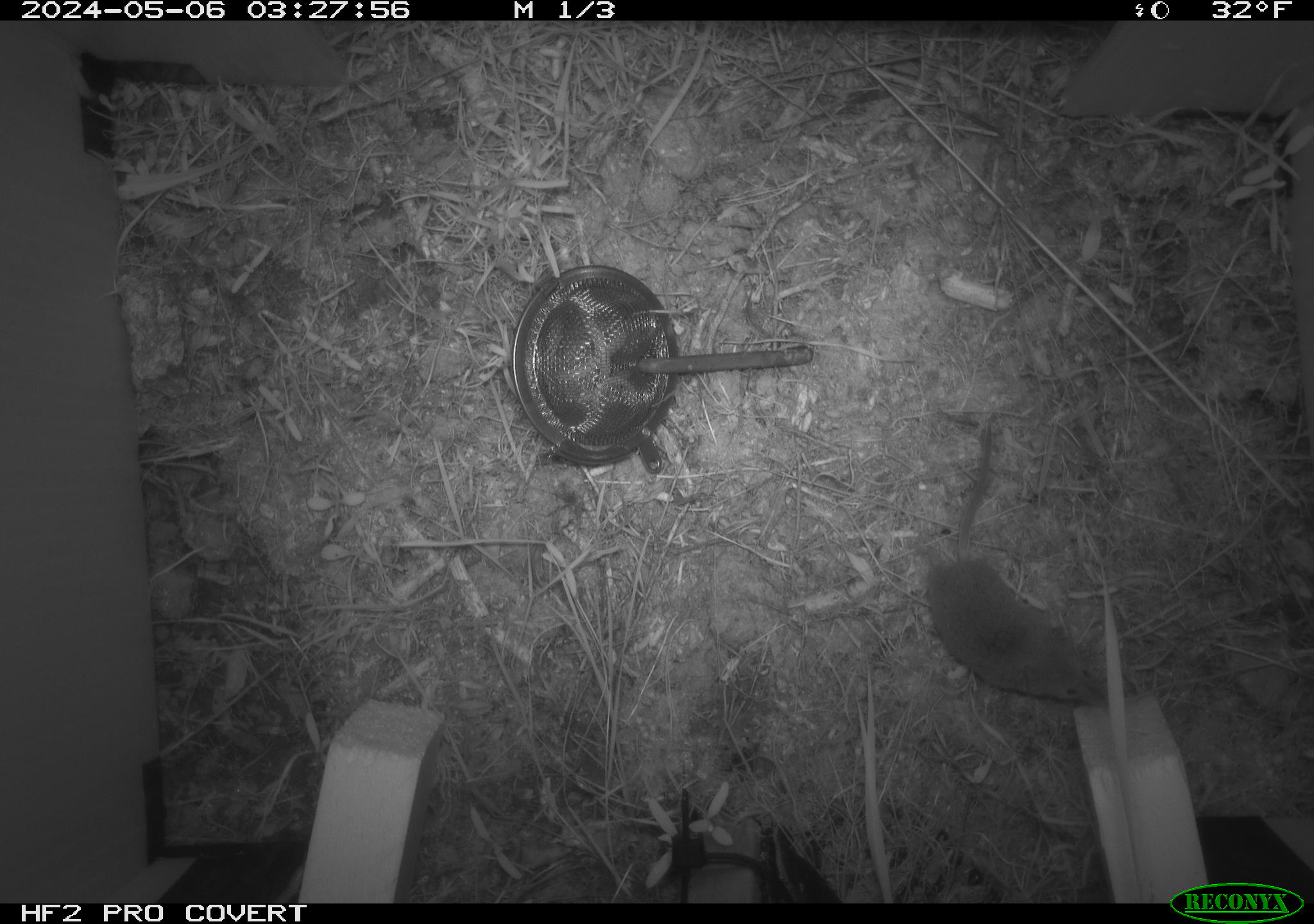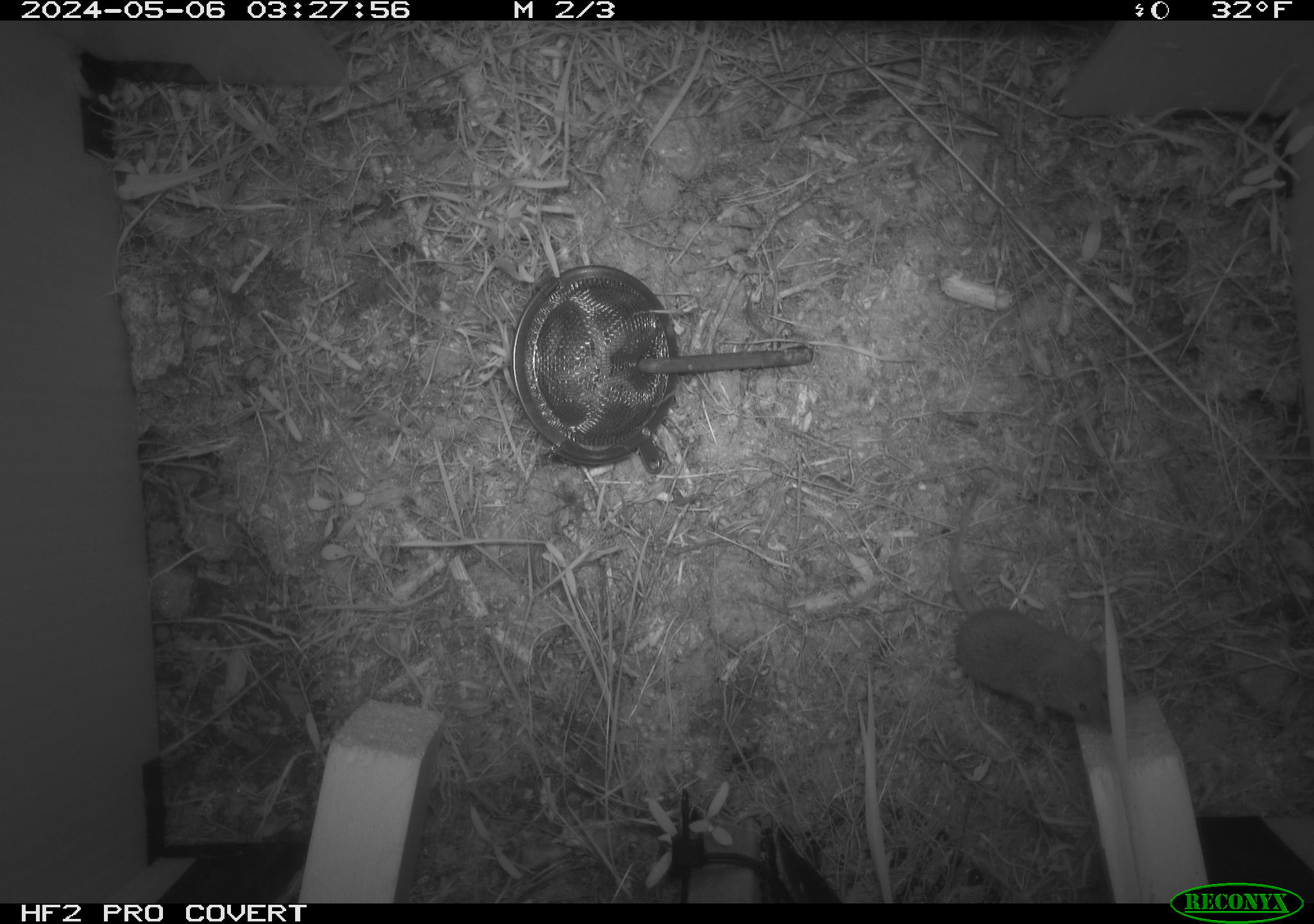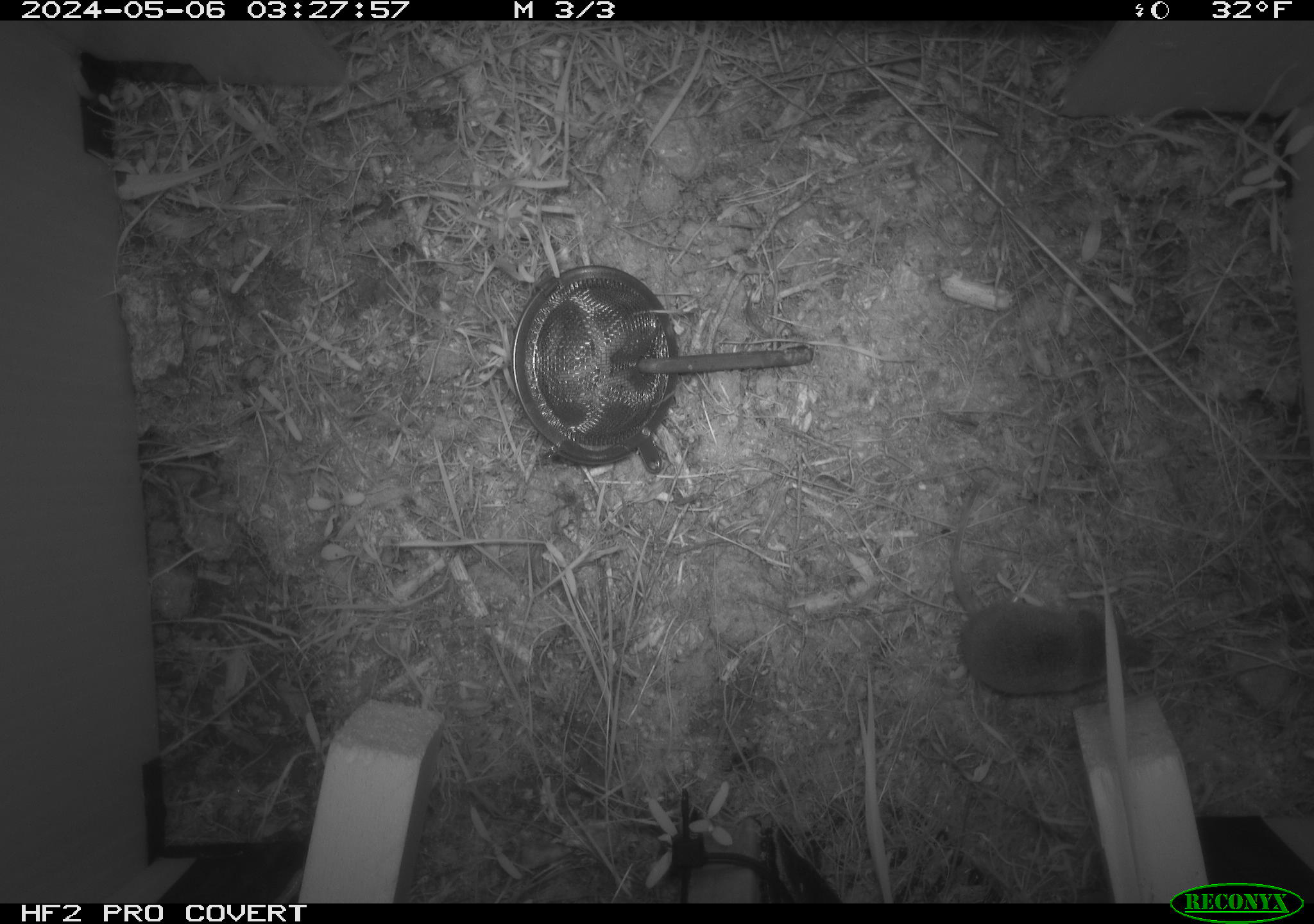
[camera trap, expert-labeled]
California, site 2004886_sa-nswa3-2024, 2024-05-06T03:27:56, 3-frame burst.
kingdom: Animalia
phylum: Chordata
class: Mammalia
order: Rodentia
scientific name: Rodentia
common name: rodent